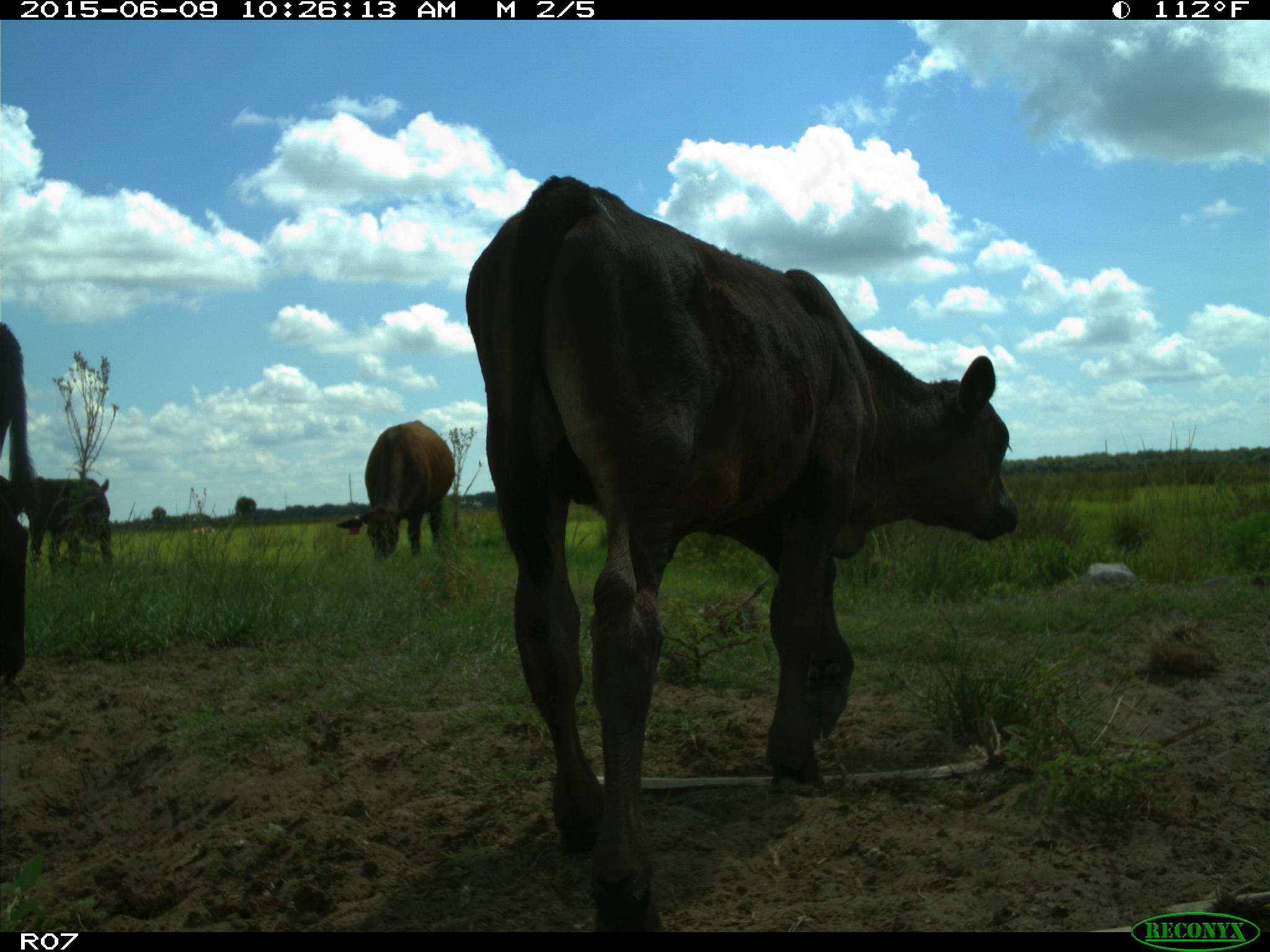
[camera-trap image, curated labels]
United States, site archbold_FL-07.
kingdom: Animalia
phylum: Chordata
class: Mammalia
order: Artiodactyla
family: Bovidae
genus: Bos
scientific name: Bos taurus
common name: domestic cow